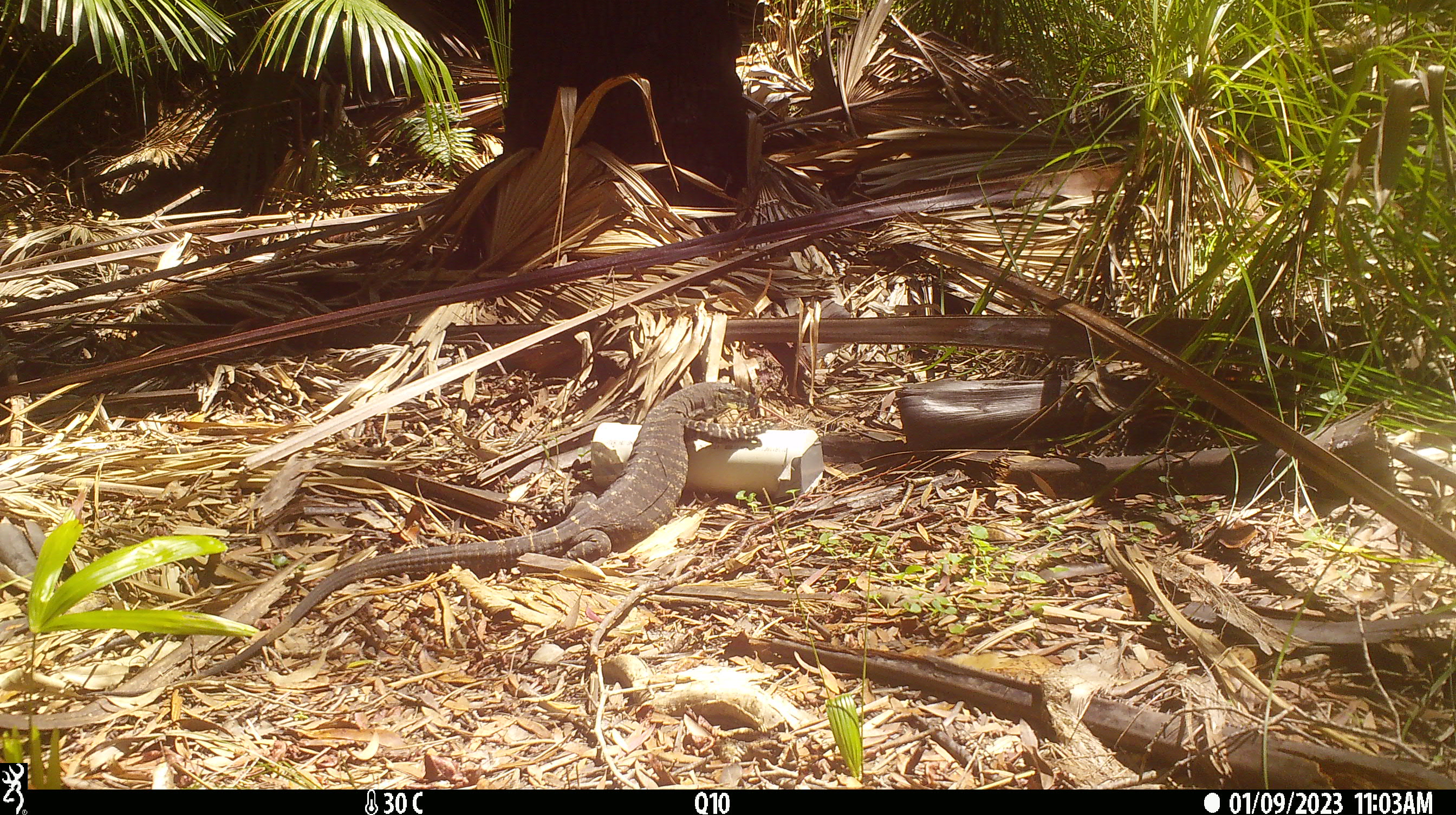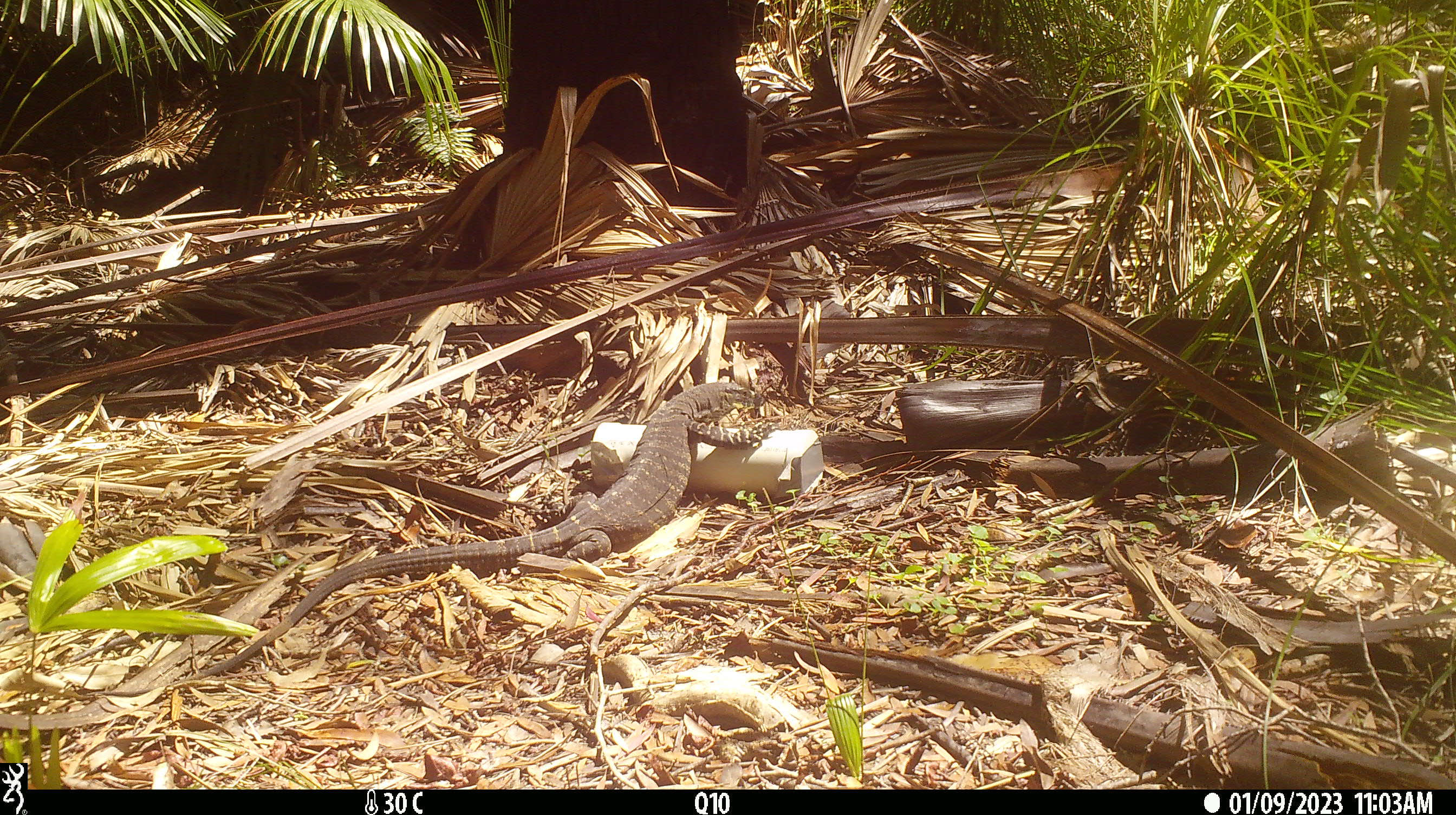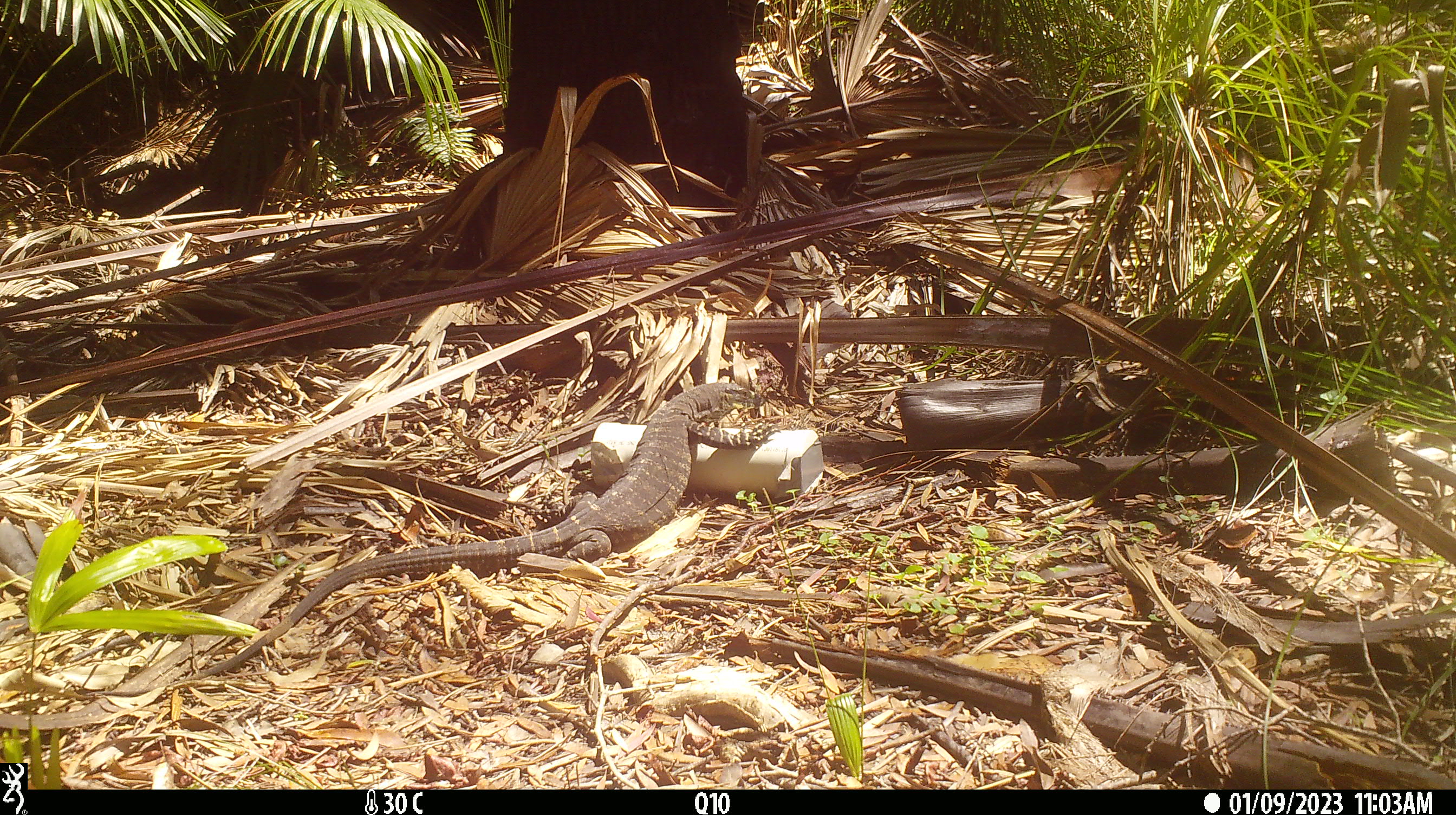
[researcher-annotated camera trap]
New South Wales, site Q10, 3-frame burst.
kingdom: Animalia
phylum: Chordata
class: Reptilia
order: Squamata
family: Varanidae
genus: Varanus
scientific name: Varanus varius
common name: lace monitor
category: goanna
Goanna (lace monitor) (Varanus varius).